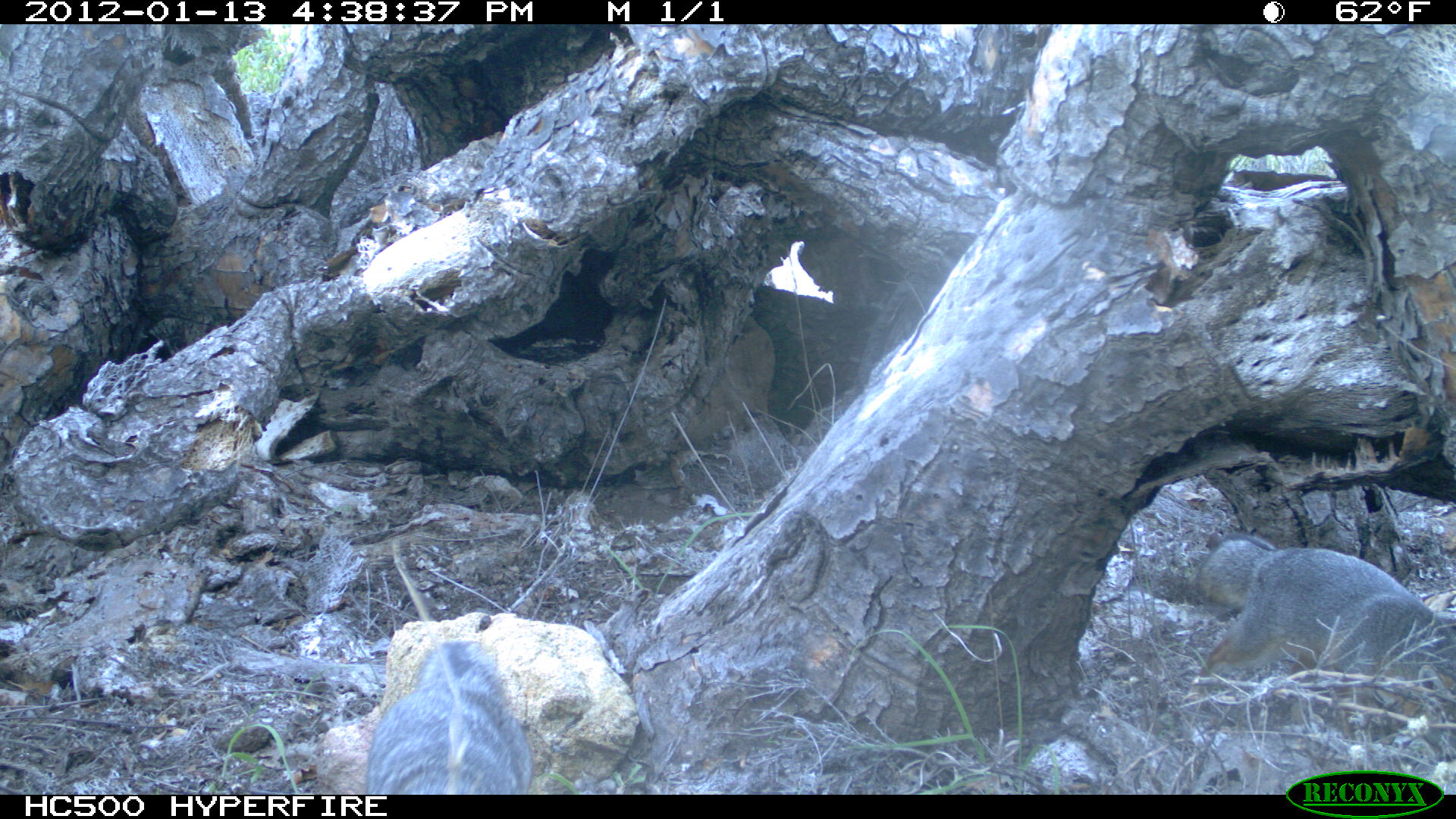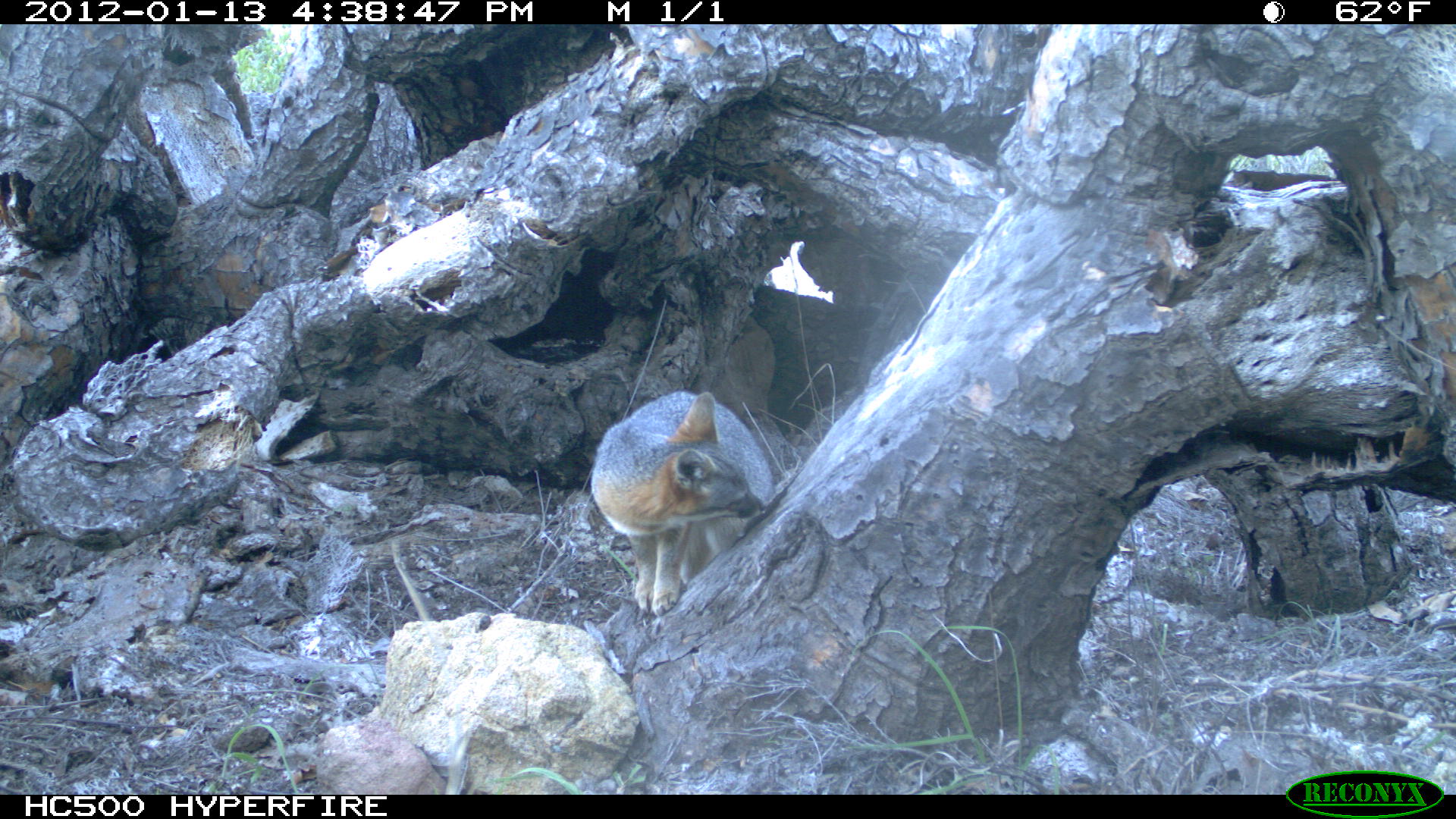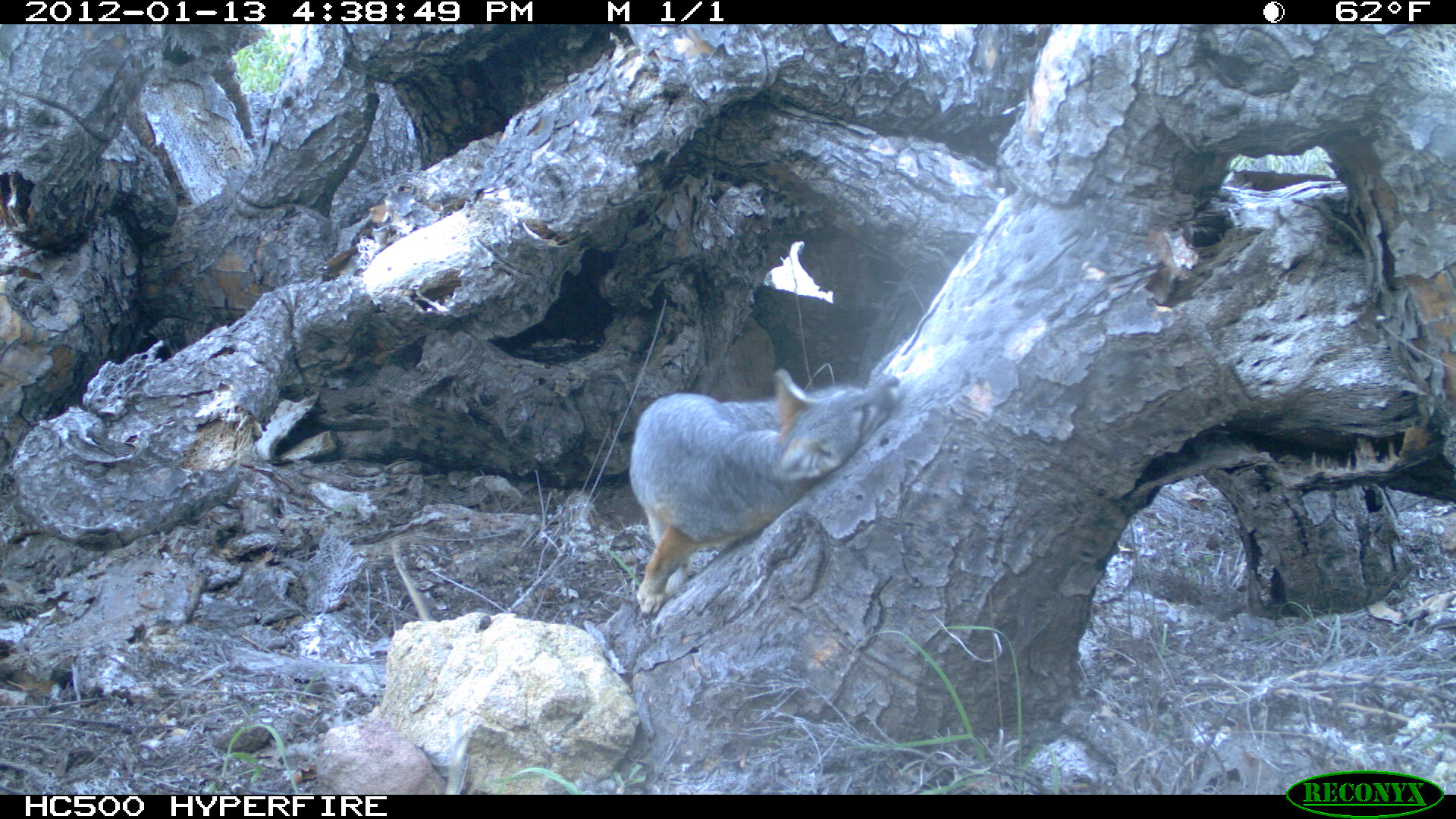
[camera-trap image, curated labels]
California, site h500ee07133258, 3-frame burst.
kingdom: Animalia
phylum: Chordata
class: Mammalia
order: Carnivora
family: Canidae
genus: Urocyon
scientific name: Urocyon littoralis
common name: island fox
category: fox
Fox (island fox) (Urocyon littoralis).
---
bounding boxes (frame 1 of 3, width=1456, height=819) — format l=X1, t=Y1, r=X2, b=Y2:
fox: l=1188, t=533, r=1455, b=758; l=364, t=641, r=533, b=795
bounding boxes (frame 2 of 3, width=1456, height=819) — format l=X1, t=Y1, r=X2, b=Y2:
fox: l=590, t=390, r=774, b=615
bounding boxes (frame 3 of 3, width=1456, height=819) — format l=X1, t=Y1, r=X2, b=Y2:
fox: l=631, t=368, r=901, b=616